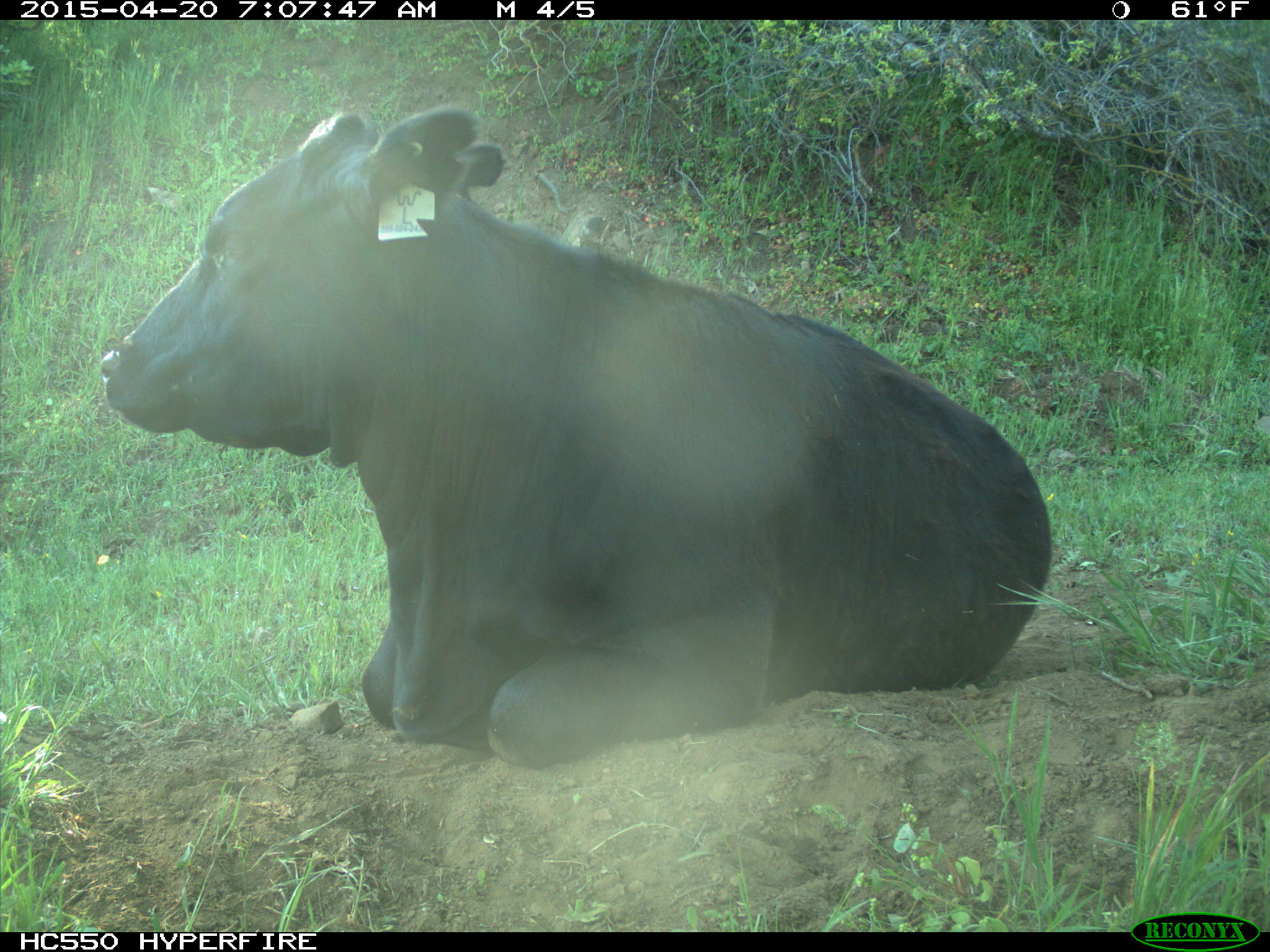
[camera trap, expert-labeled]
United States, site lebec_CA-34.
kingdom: Animalia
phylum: Chordata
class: Mammalia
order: Artiodactyla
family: Bovidae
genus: Bos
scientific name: Bos taurus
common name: domestic cow